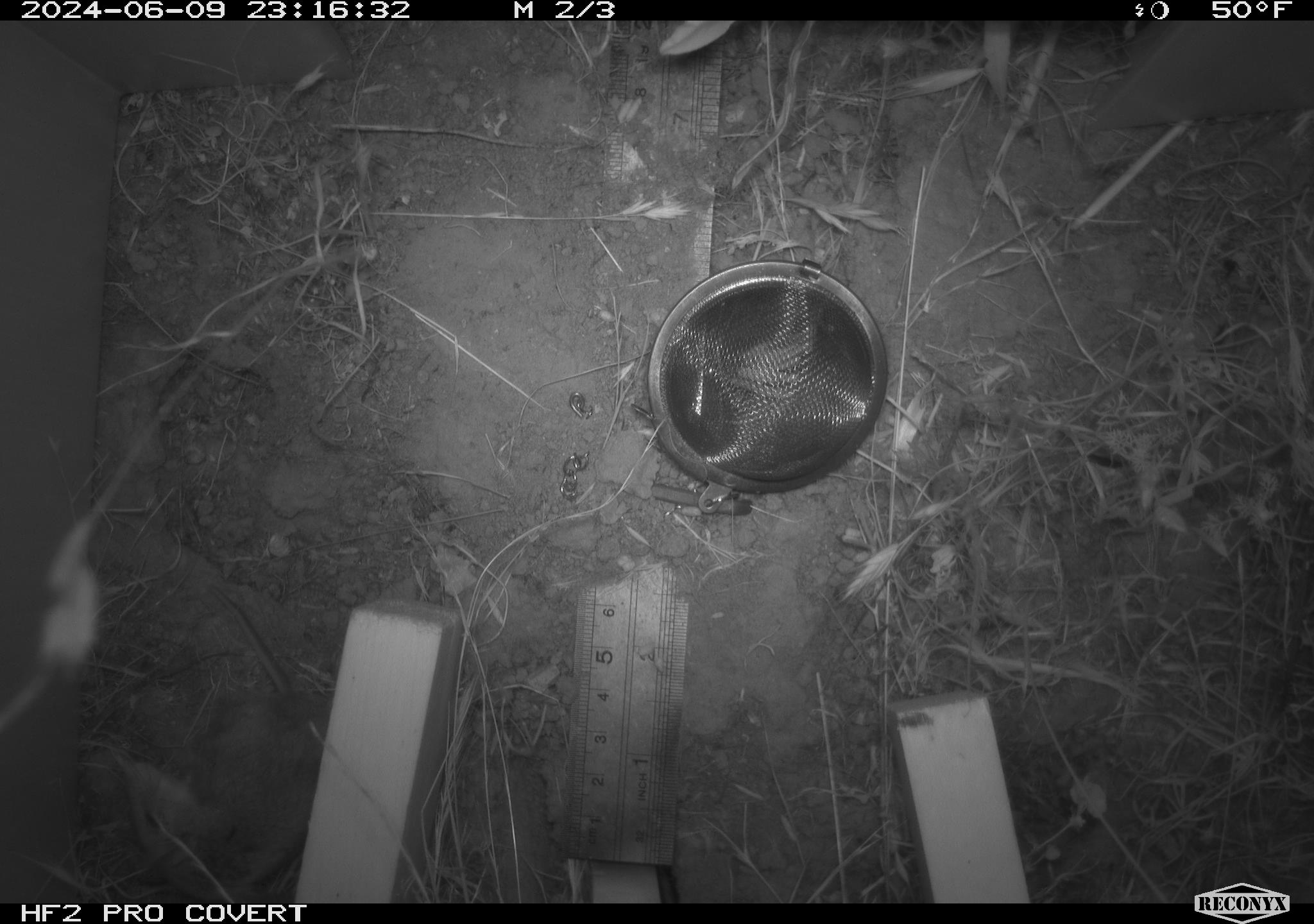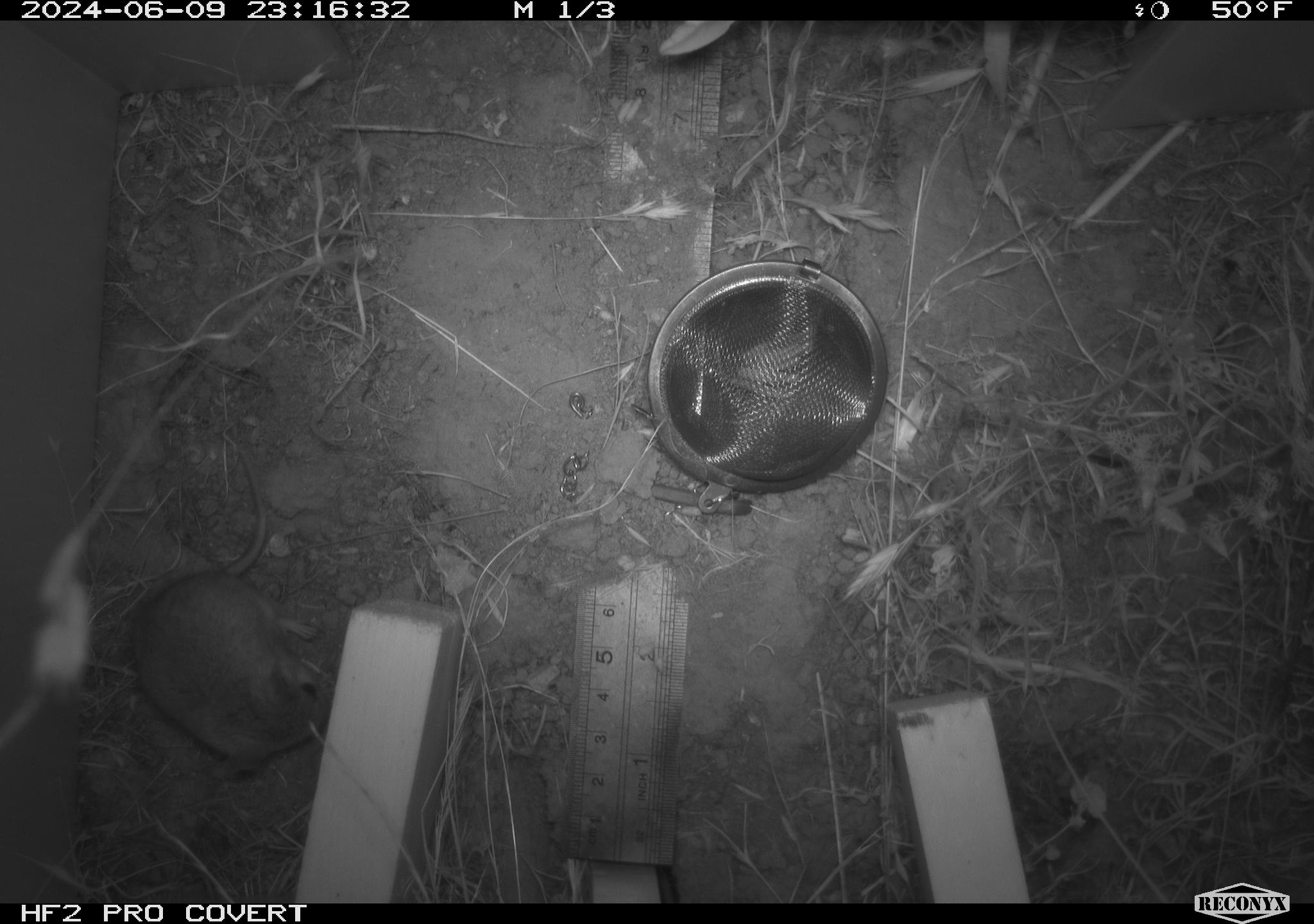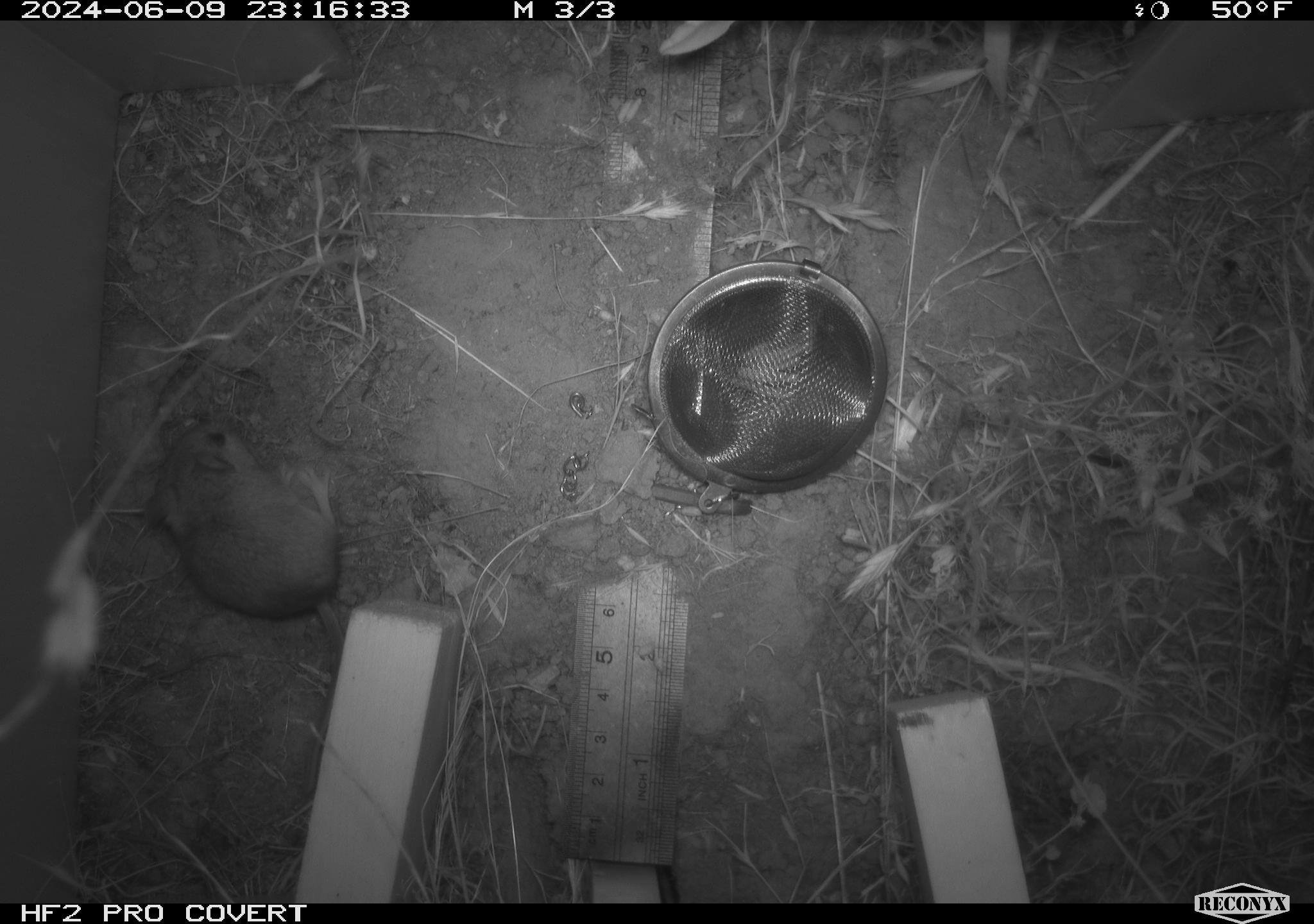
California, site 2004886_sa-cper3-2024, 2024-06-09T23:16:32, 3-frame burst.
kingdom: Animalia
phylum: Chordata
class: Mammalia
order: Rodentia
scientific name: Rodentia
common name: rodent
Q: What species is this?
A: Rodent (Rodentia).